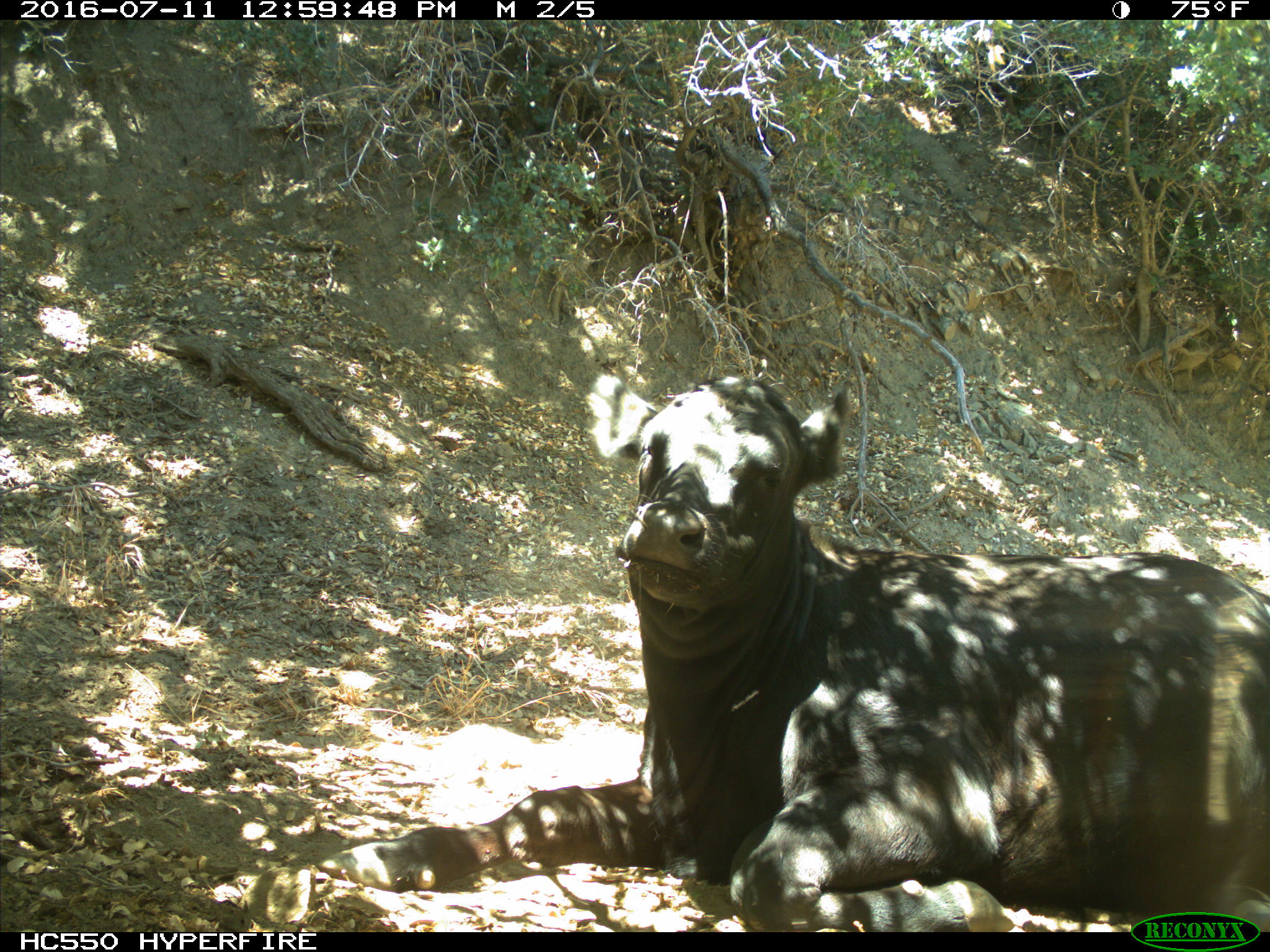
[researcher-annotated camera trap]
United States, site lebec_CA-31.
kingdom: Animalia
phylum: Chordata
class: Mammalia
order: Artiodactyla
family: Bovidae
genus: Bos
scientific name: Bos taurus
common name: domestic cow